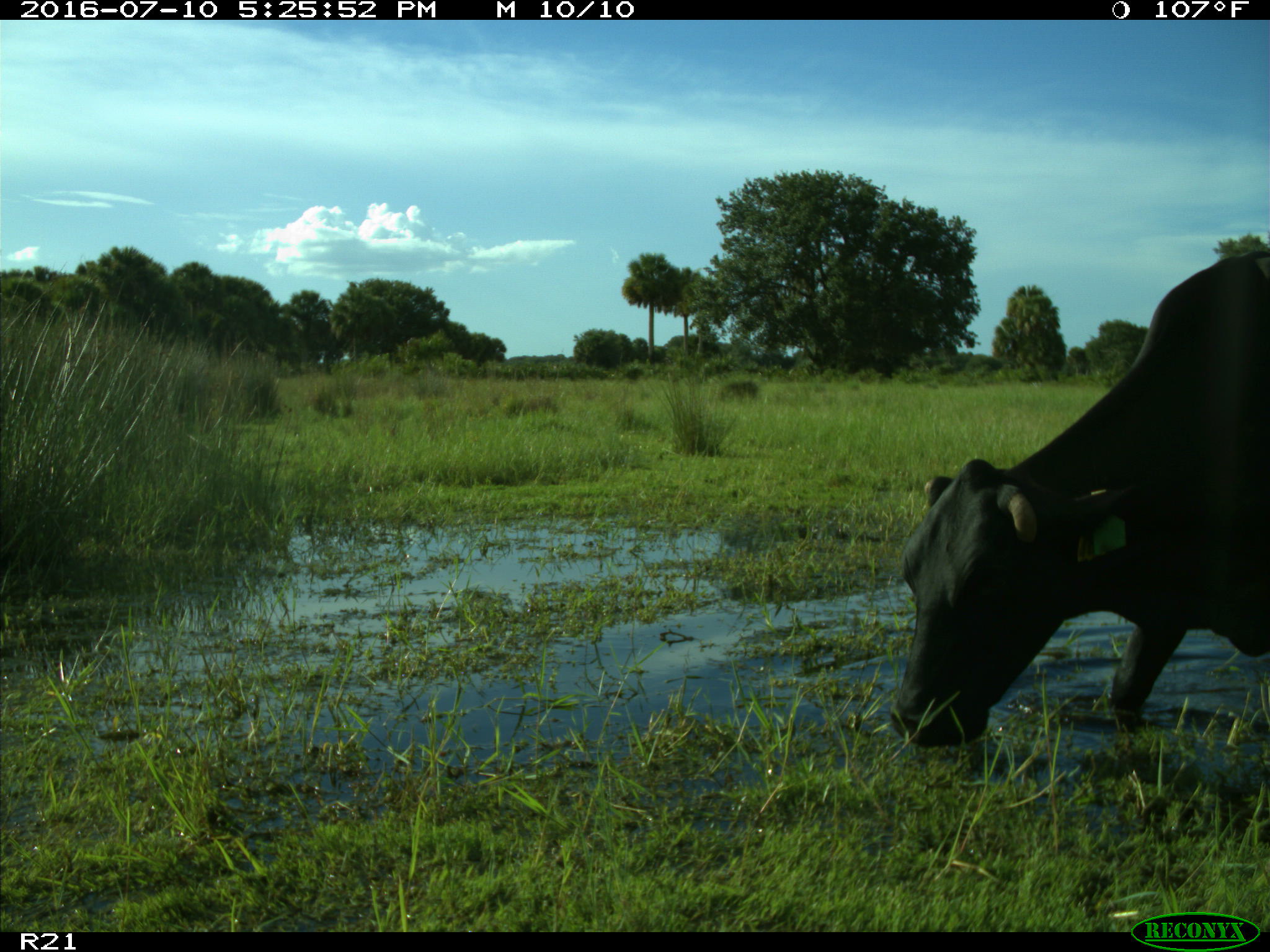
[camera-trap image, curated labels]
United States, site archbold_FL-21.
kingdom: Animalia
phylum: Chordata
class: Mammalia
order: Artiodactyla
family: Bovidae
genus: Bos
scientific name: Bos taurus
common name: domestic cow